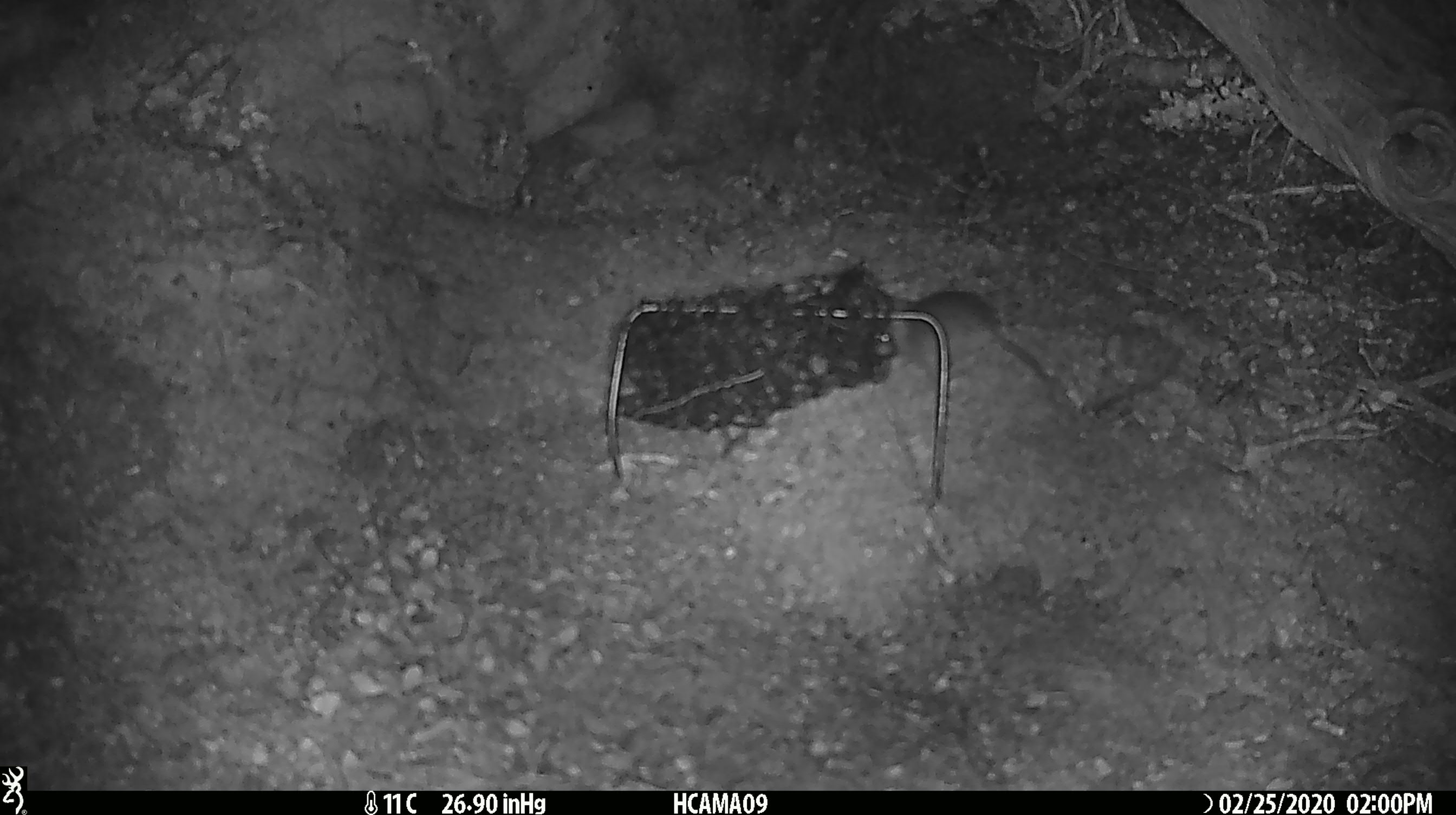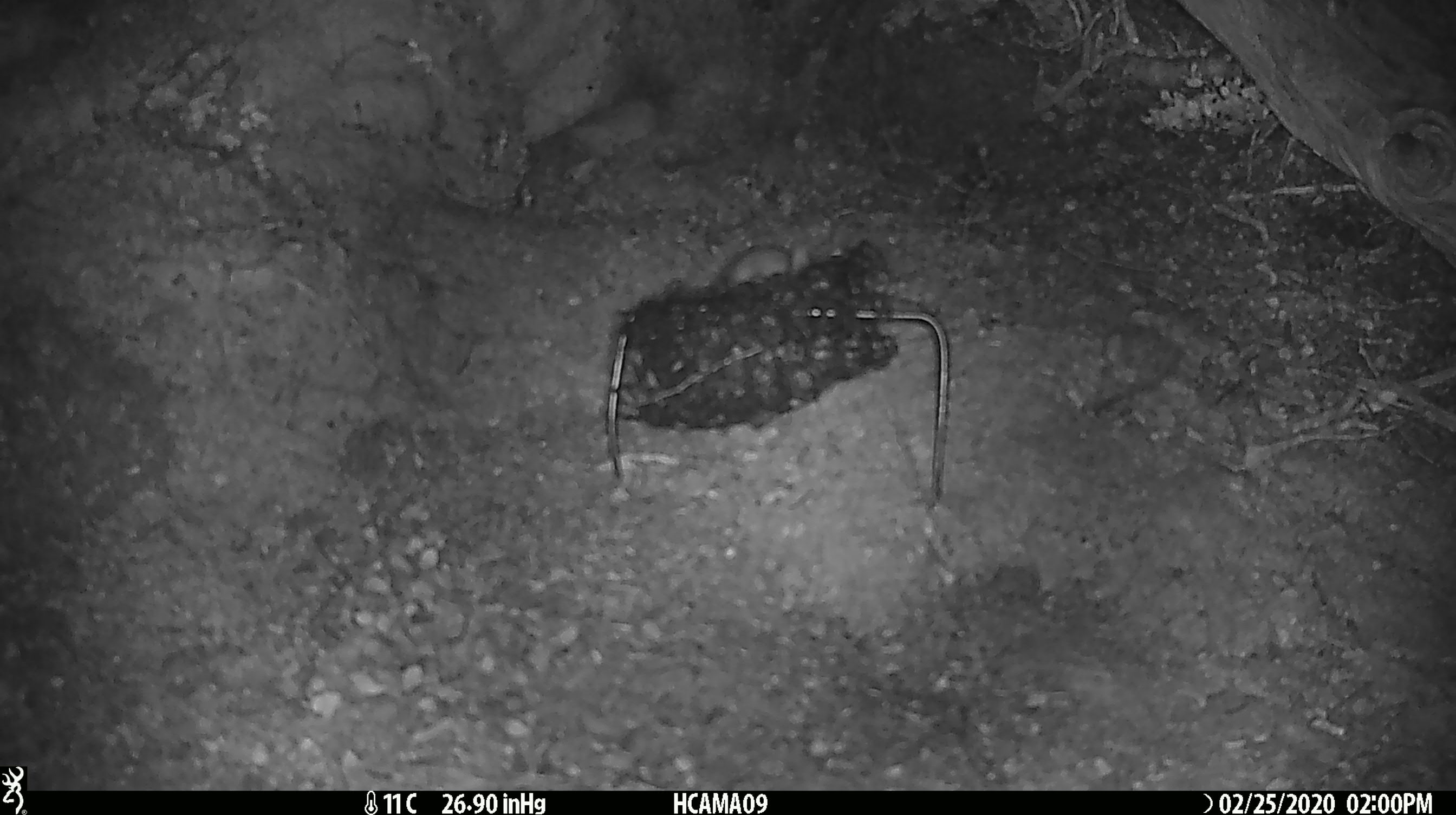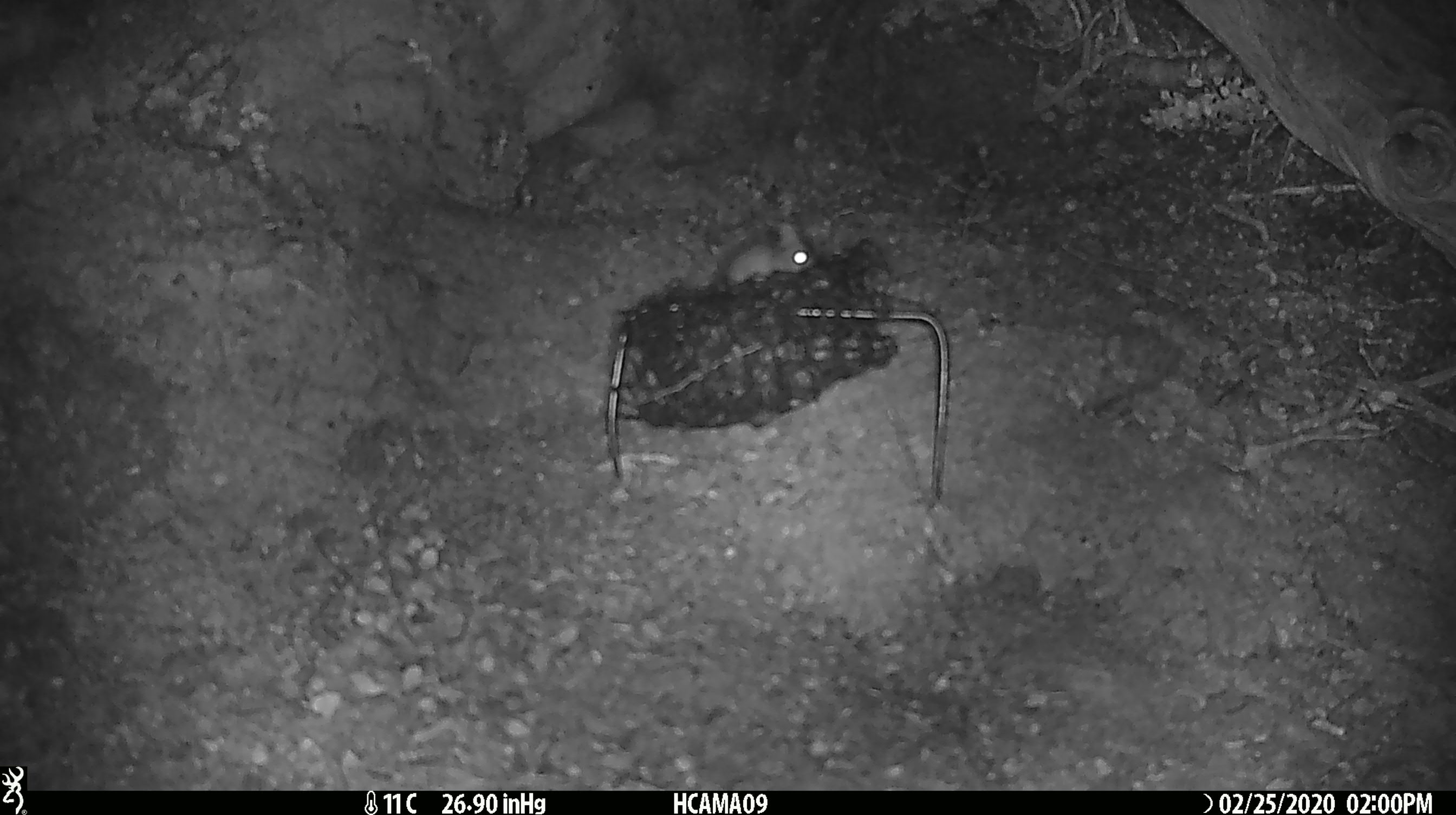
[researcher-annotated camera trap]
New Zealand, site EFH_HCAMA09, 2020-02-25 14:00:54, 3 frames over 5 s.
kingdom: Animalia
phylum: Chordata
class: Mammalia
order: Rodentia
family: Muridae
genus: Mus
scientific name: Mus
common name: mouse